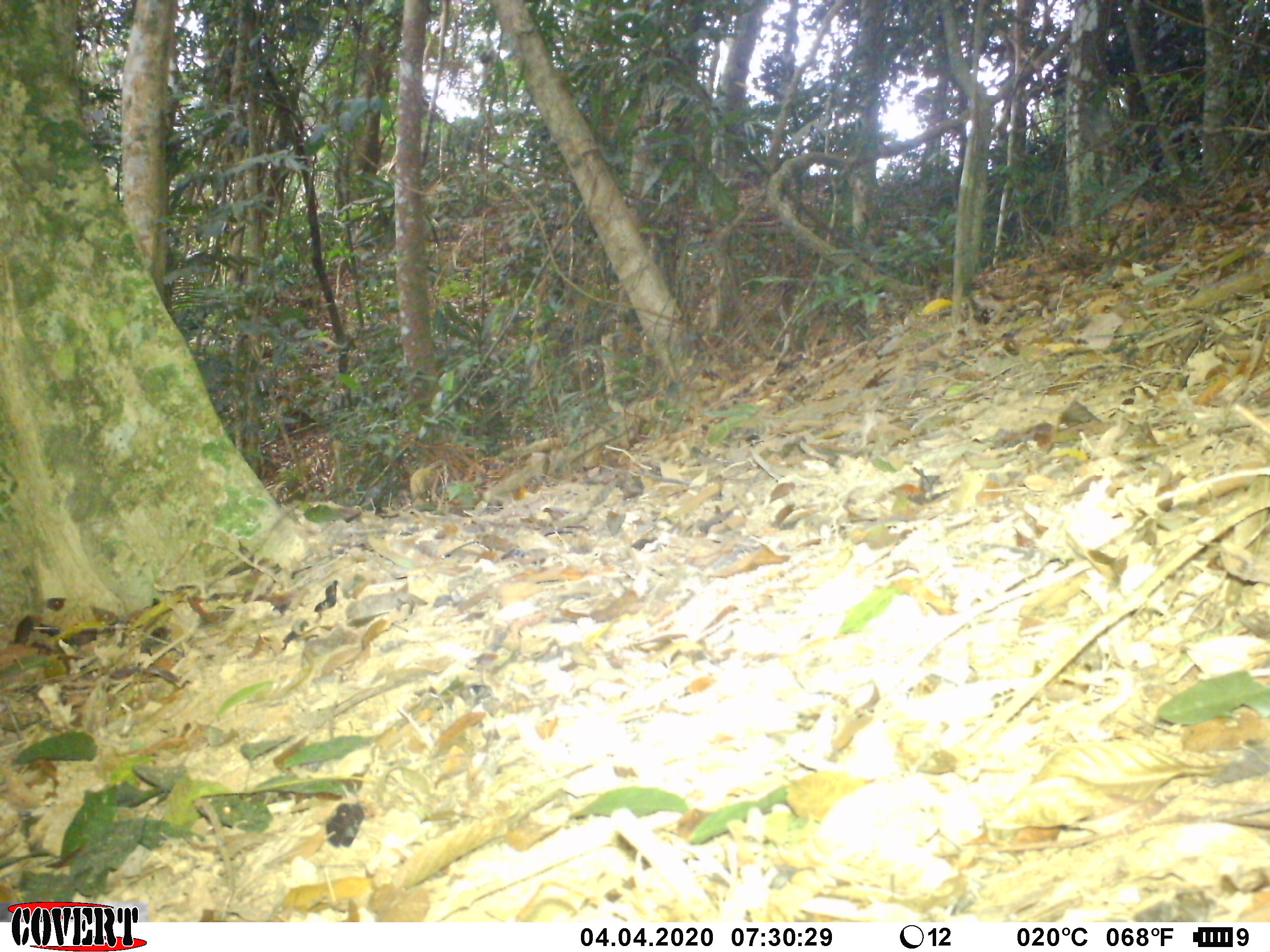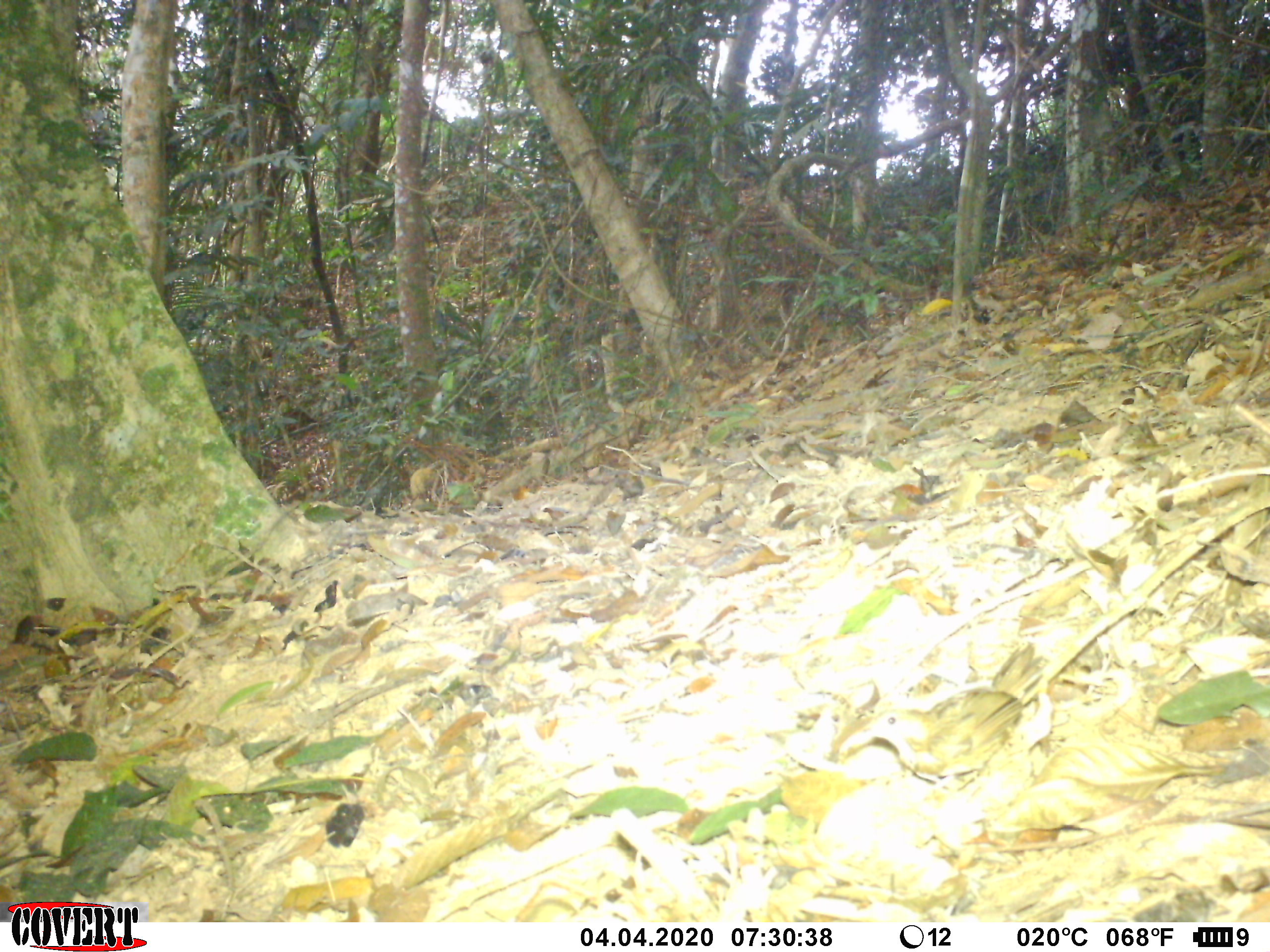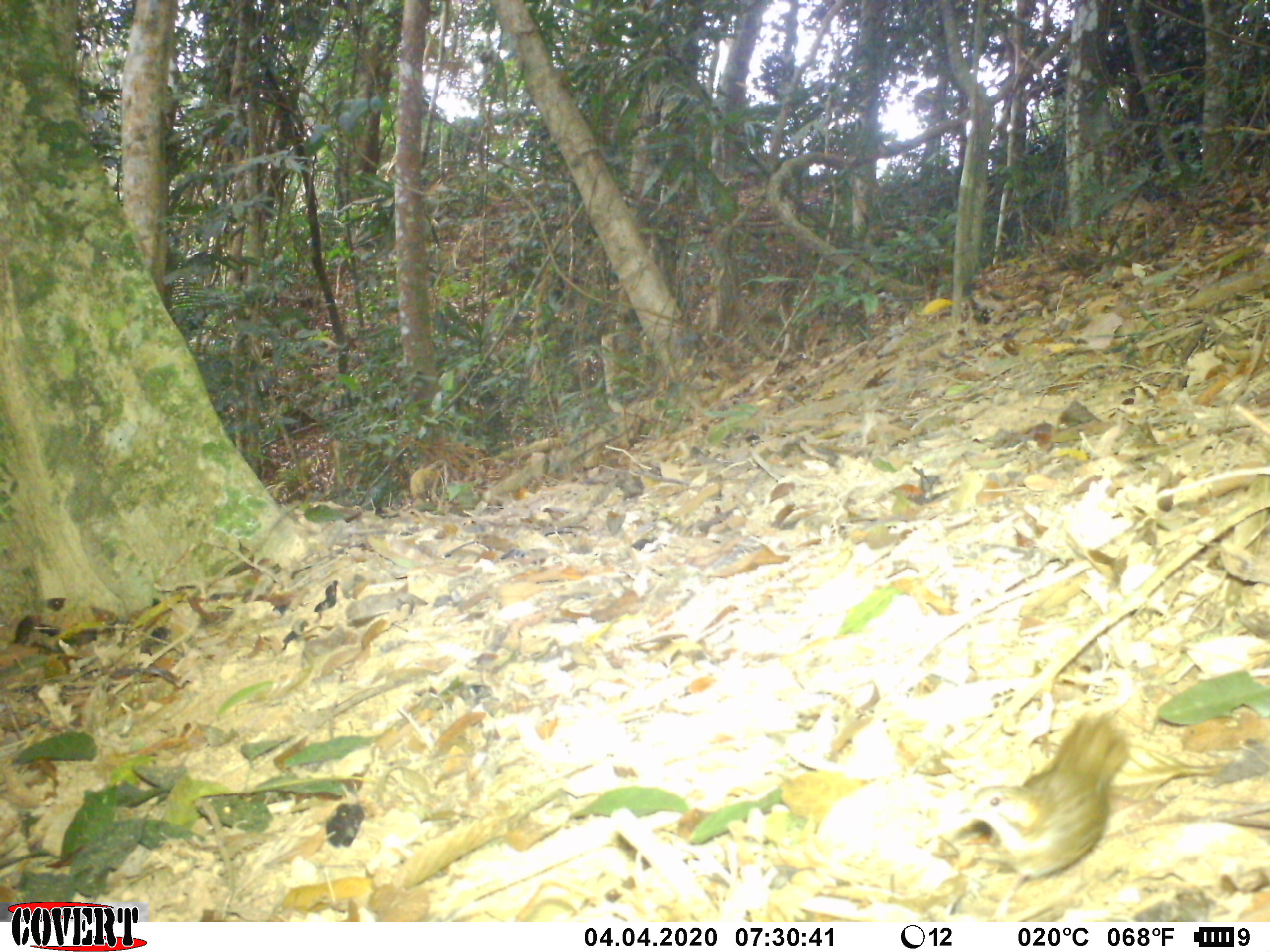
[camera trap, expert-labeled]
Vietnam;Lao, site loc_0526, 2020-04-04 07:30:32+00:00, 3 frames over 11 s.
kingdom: Animalia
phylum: Chordata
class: Aves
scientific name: Aves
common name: bird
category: unidentified bird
Unidentified bird (bird) (Aves). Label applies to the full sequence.